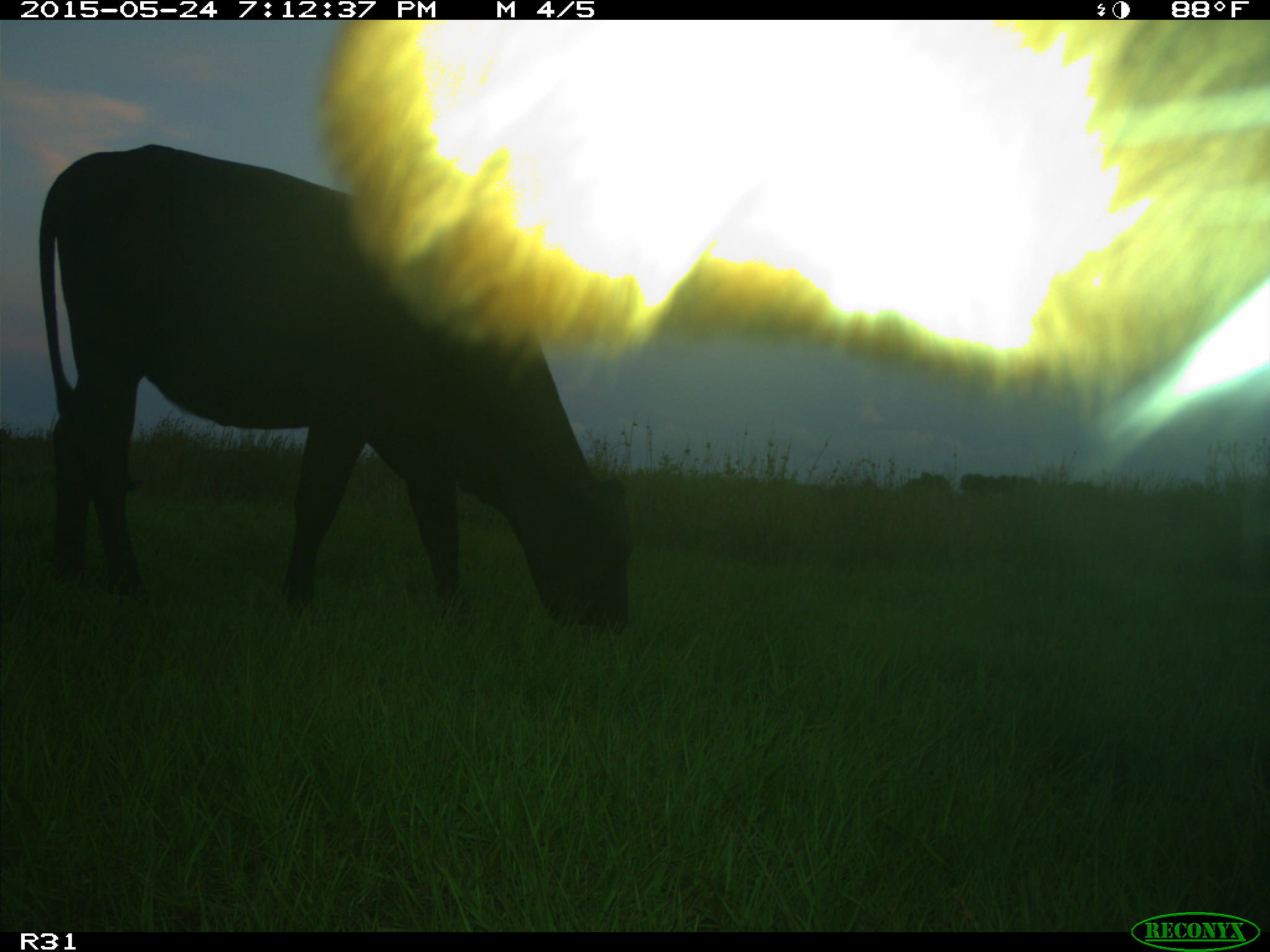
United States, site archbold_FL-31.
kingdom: Animalia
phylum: Chordata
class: Mammalia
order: Artiodactyla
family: Bovidae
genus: Bos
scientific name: Bos taurus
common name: domestic cow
Bos taurus (domestic cow).